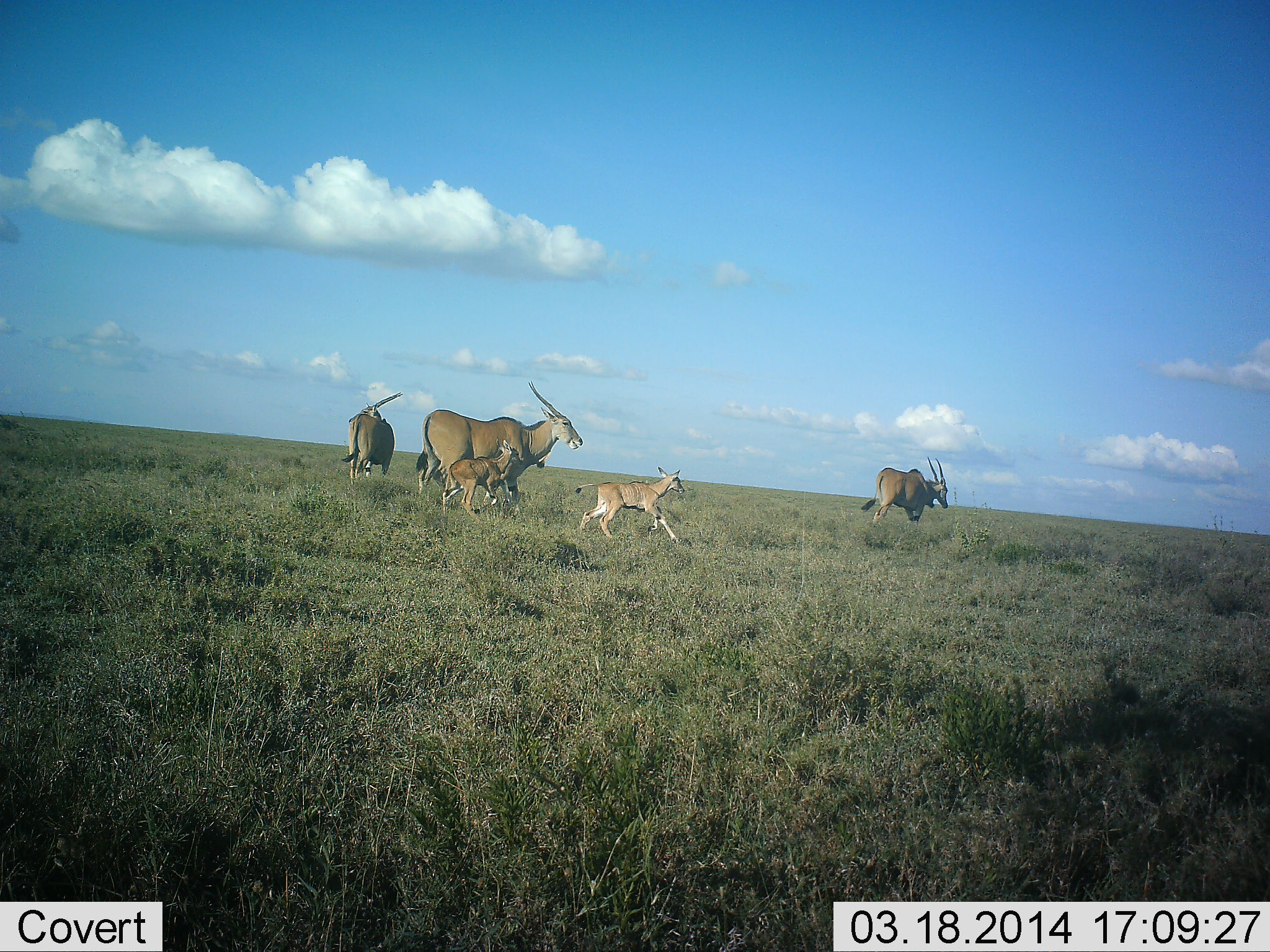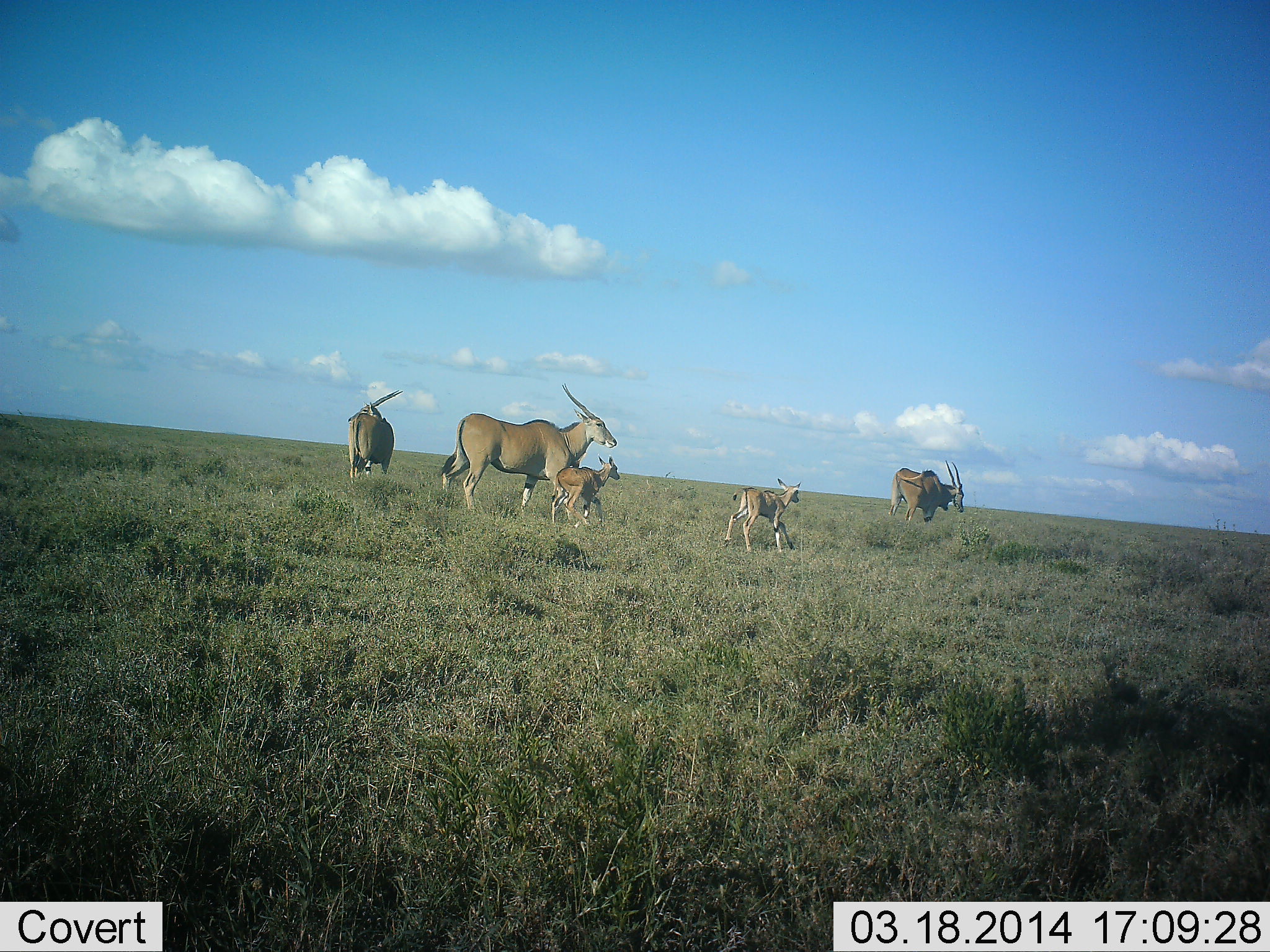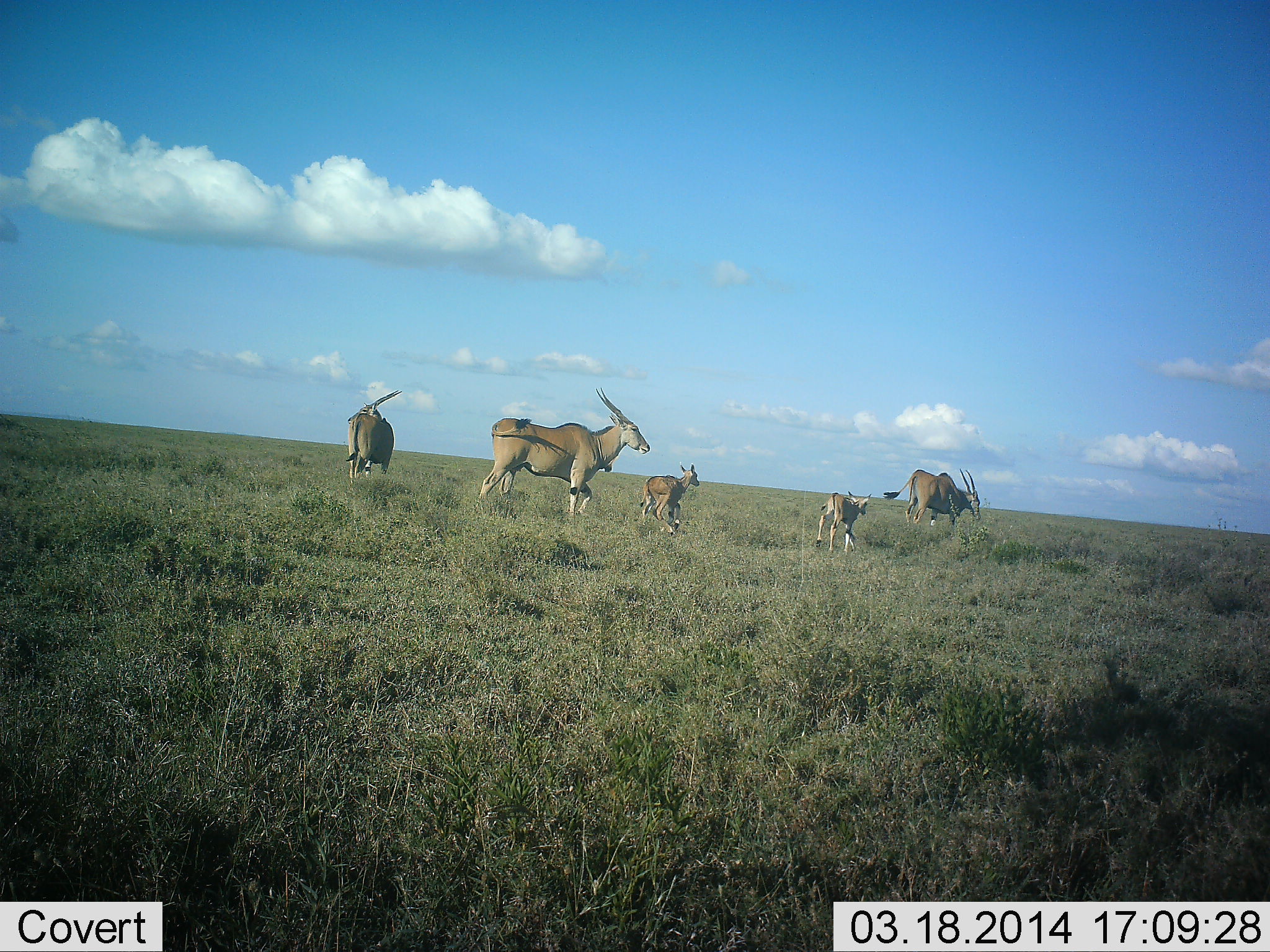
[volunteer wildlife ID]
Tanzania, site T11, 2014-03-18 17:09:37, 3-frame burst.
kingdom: Animalia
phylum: Chordata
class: Mammalia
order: Artiodactyla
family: Bovidae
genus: Tragelaphus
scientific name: Tragelaphus oryx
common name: eland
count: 5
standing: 40%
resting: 0%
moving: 100%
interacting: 10%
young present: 90%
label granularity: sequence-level